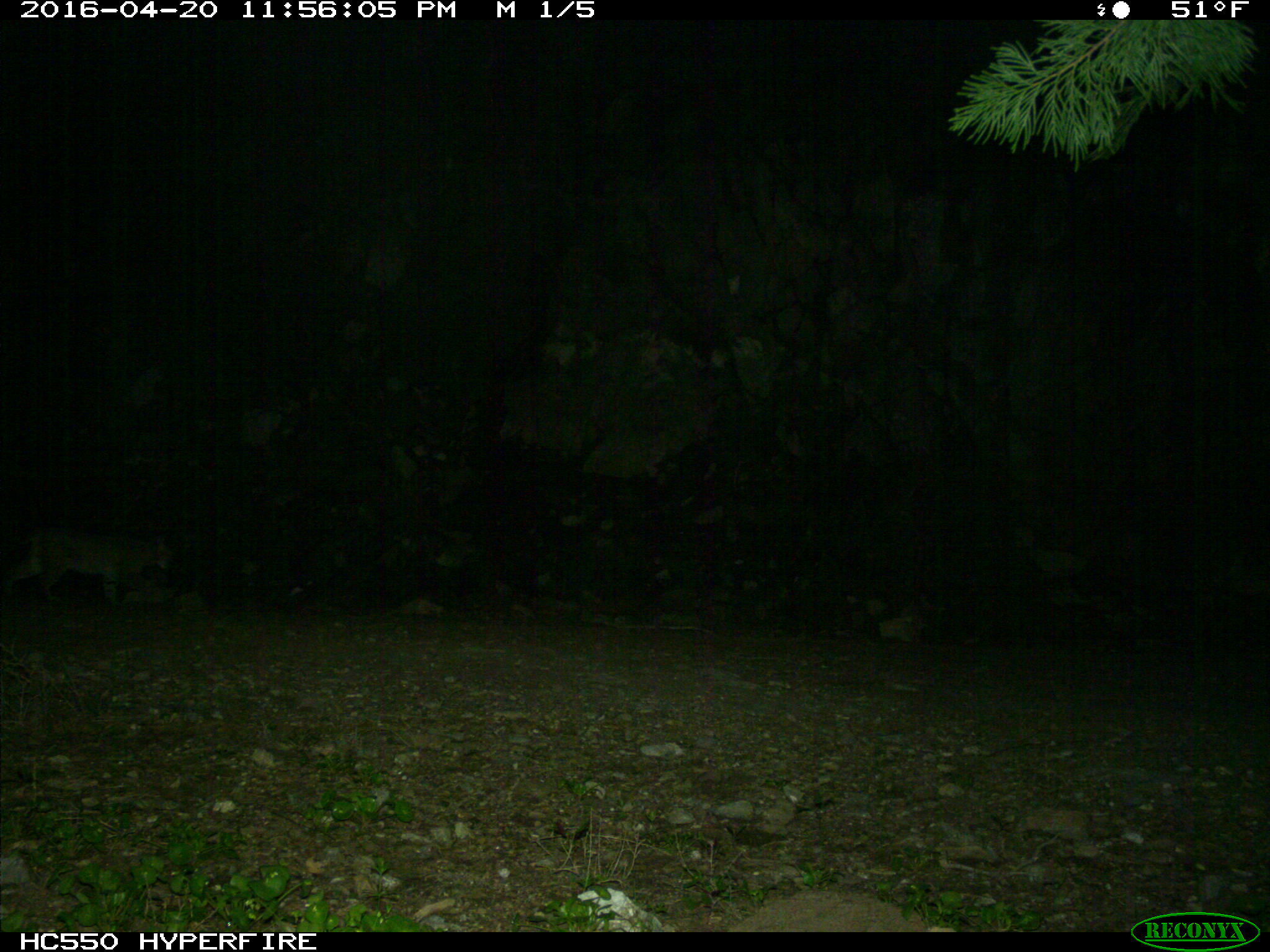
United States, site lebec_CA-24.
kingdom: Animalia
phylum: Chordata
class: Mammalia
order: Carnivora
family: Felidae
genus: Lynx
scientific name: Lynx rufus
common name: bobcat